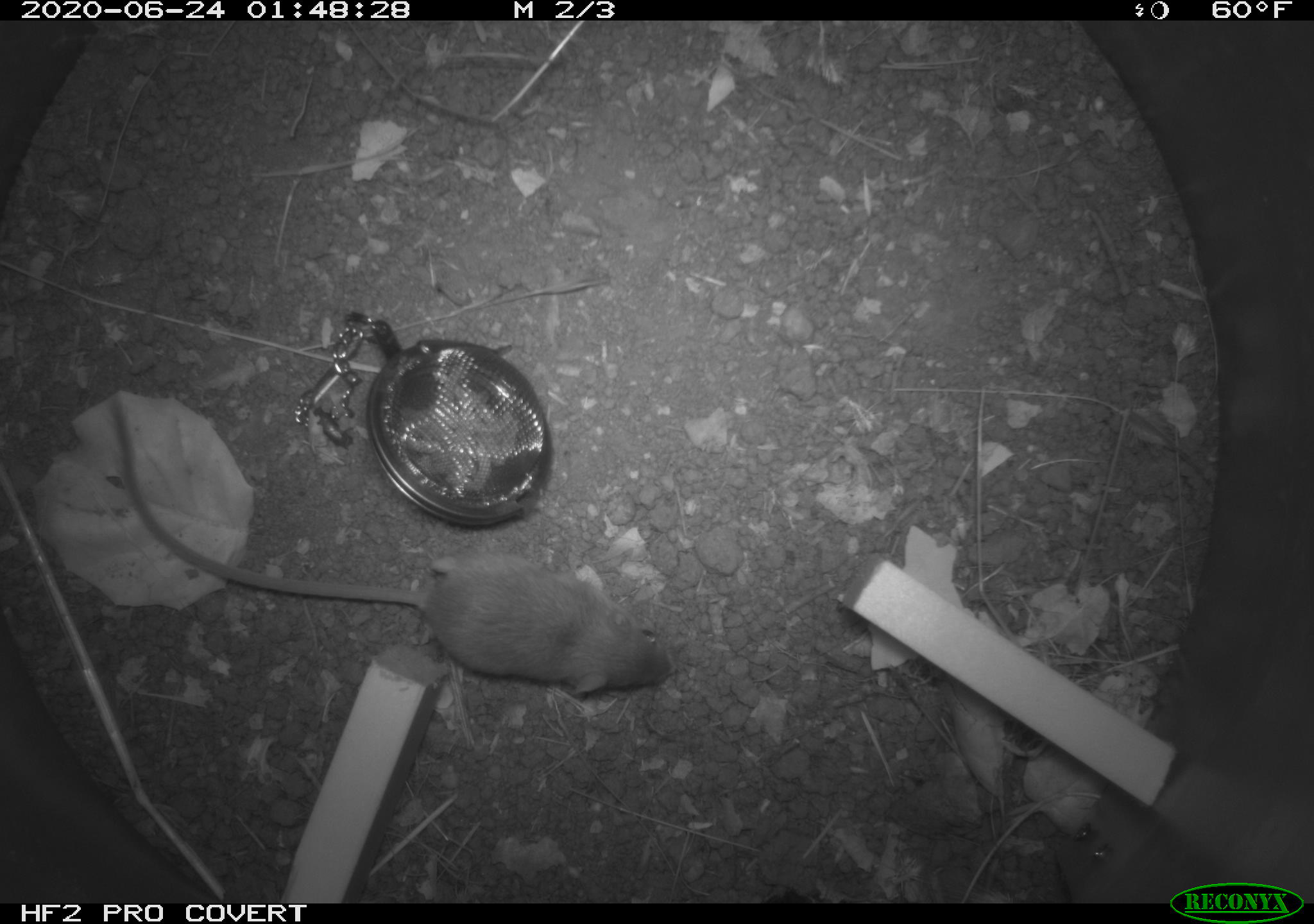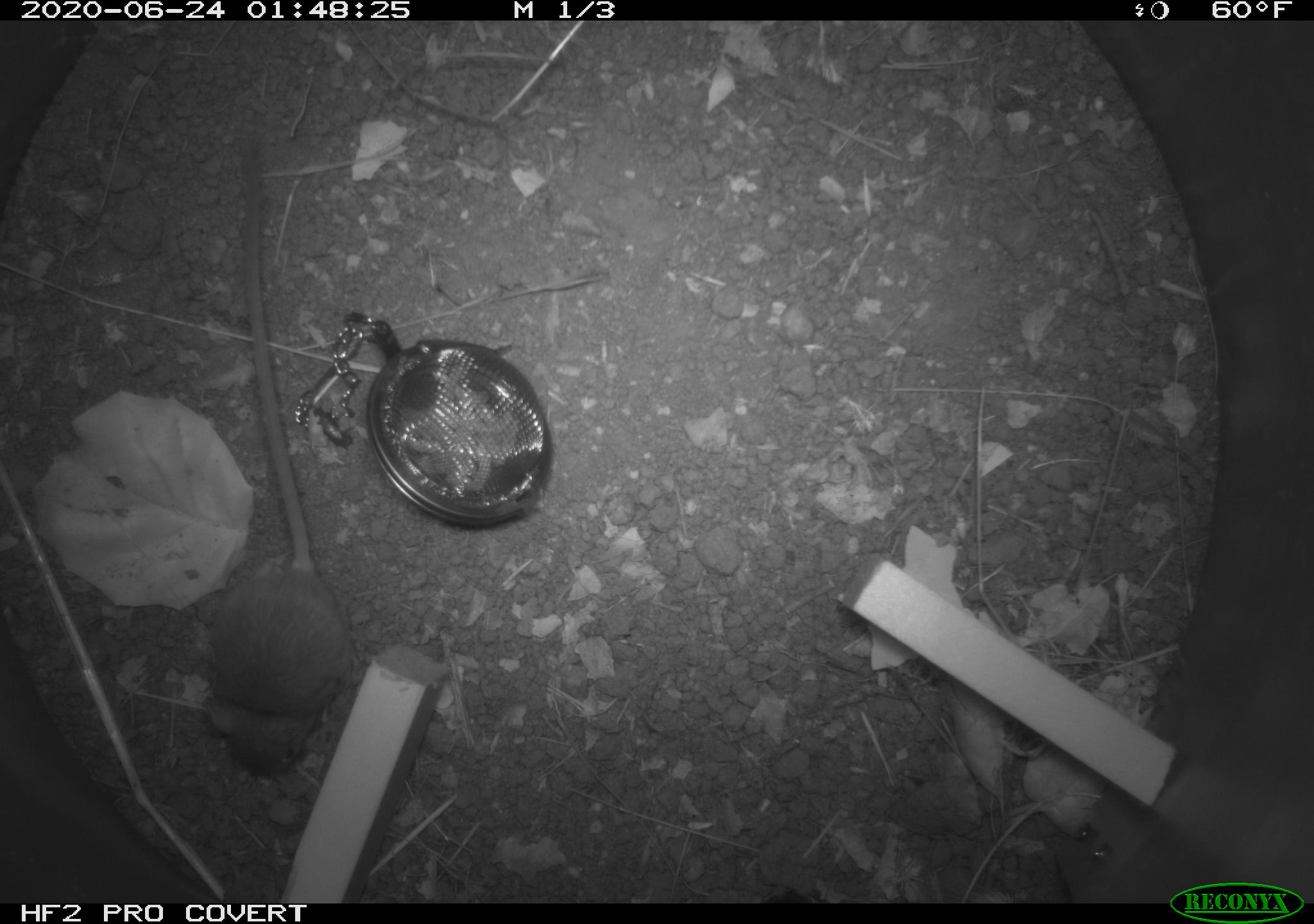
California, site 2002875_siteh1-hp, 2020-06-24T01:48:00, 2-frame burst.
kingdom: Animalia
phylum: Chordata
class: Mammalia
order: Rodentia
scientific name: Rodentia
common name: rodent